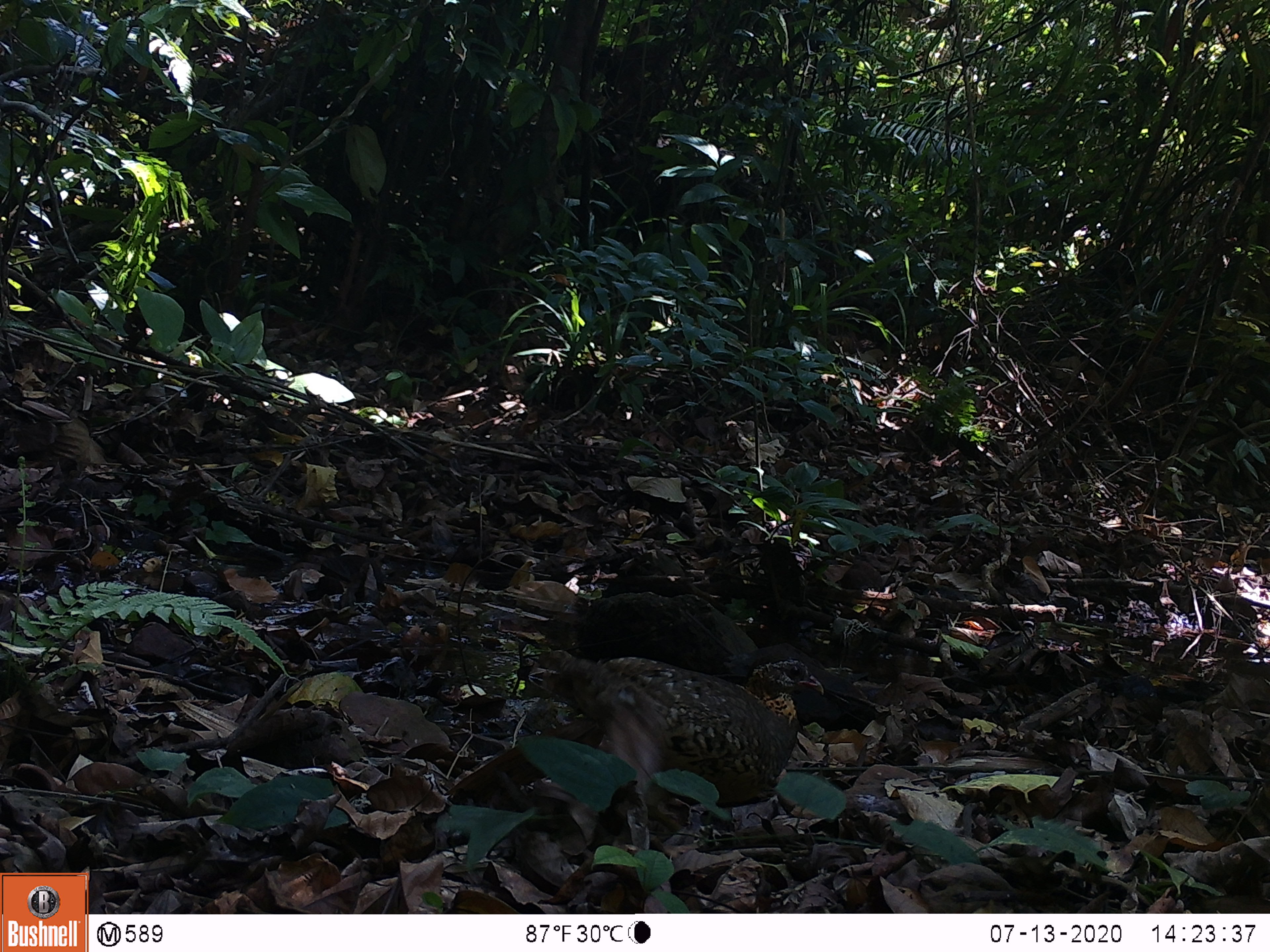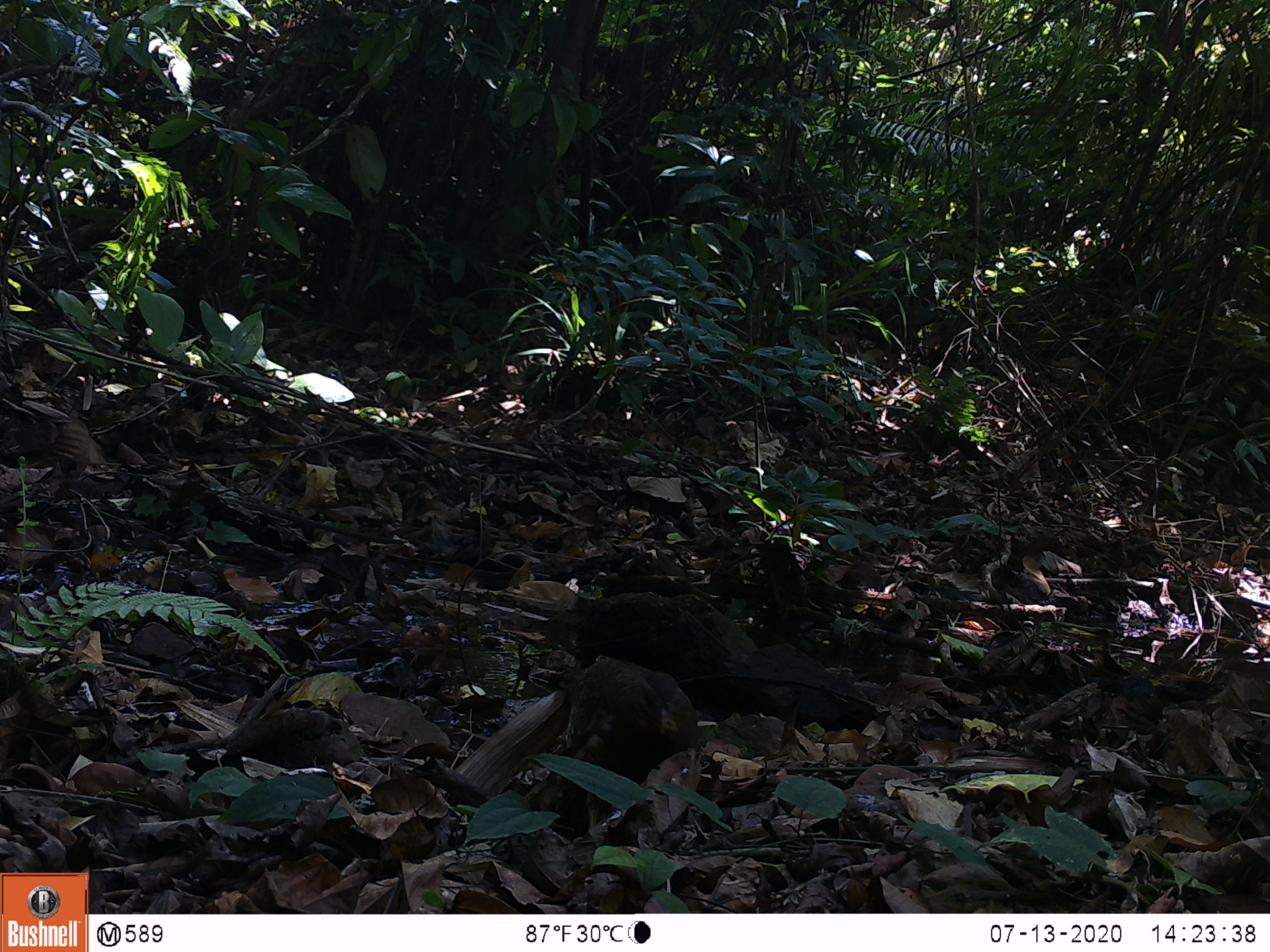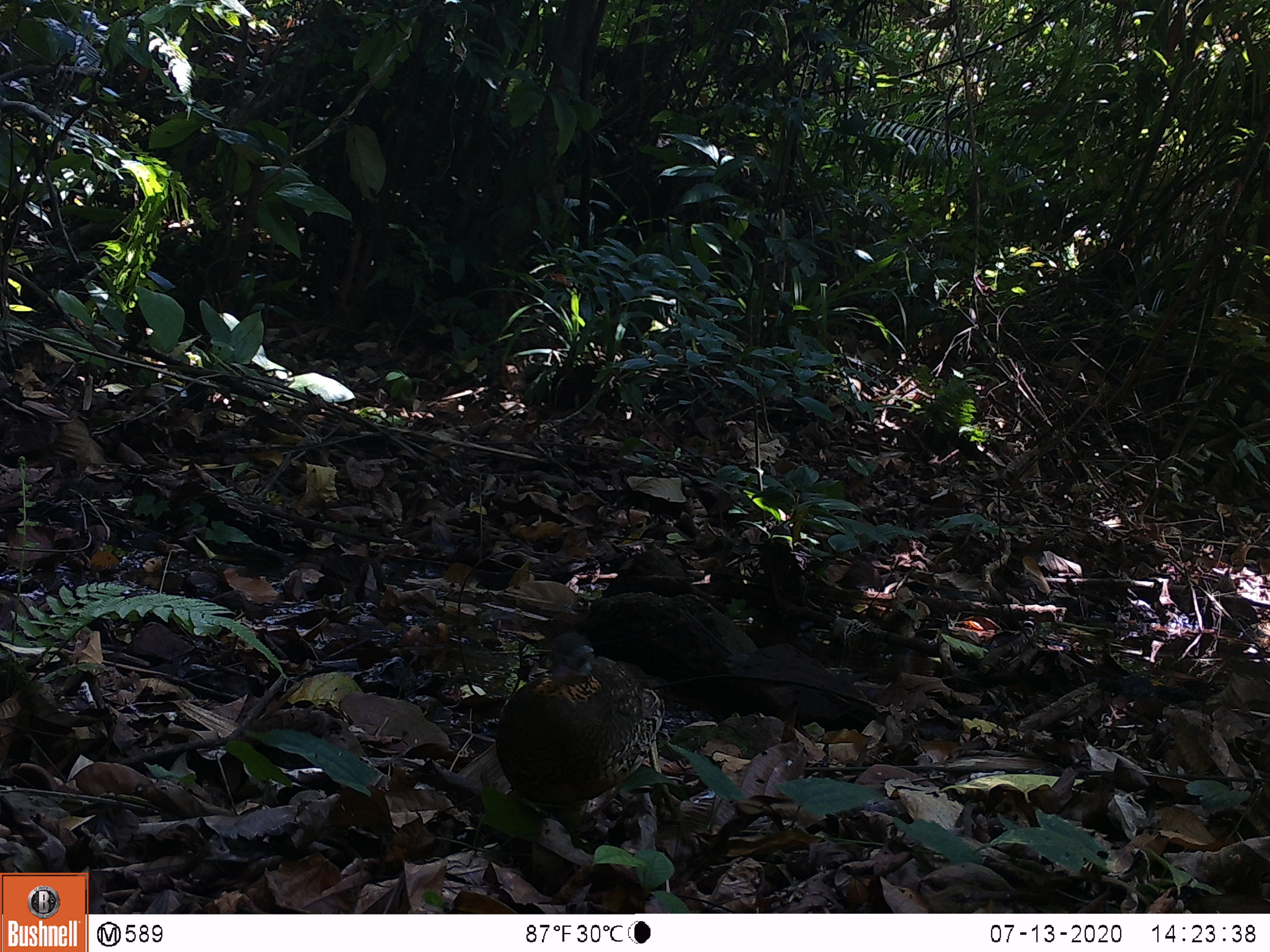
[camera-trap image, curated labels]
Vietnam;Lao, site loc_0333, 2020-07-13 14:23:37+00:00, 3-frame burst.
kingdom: Animalia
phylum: Chordata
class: Aves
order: Galliformes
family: Phasianidae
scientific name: Phasianidae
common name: partridge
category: unidentified partridge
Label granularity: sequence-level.